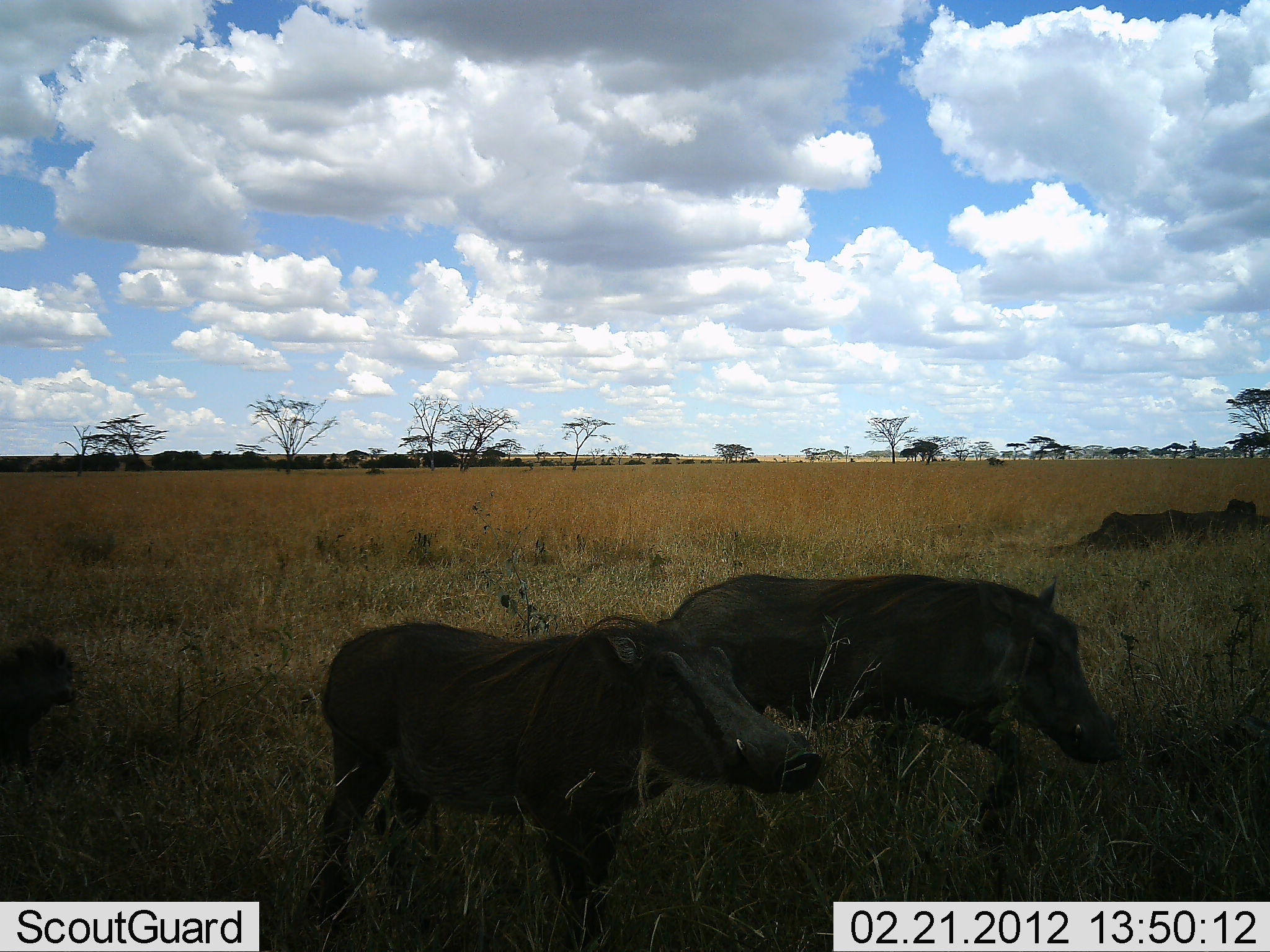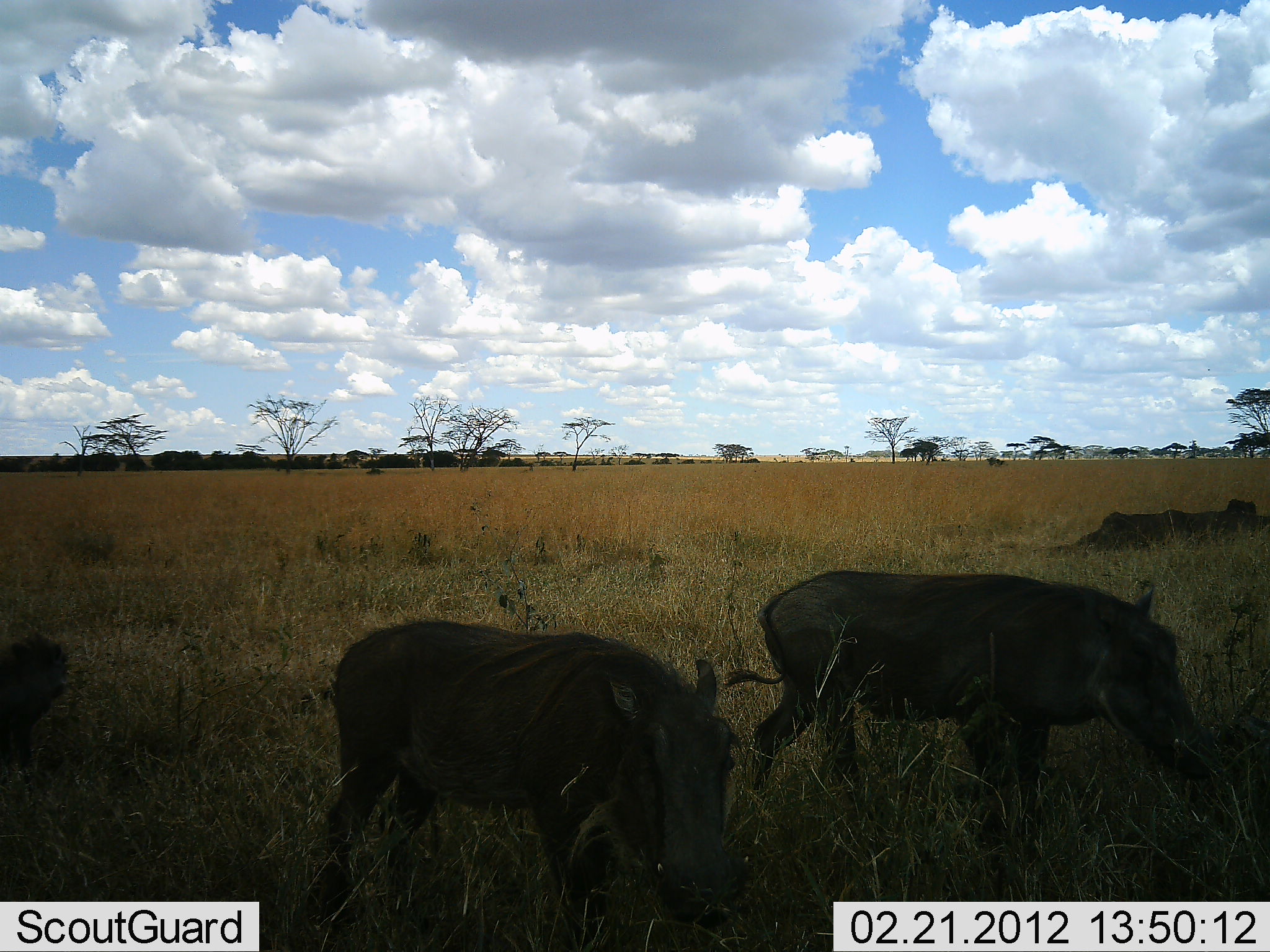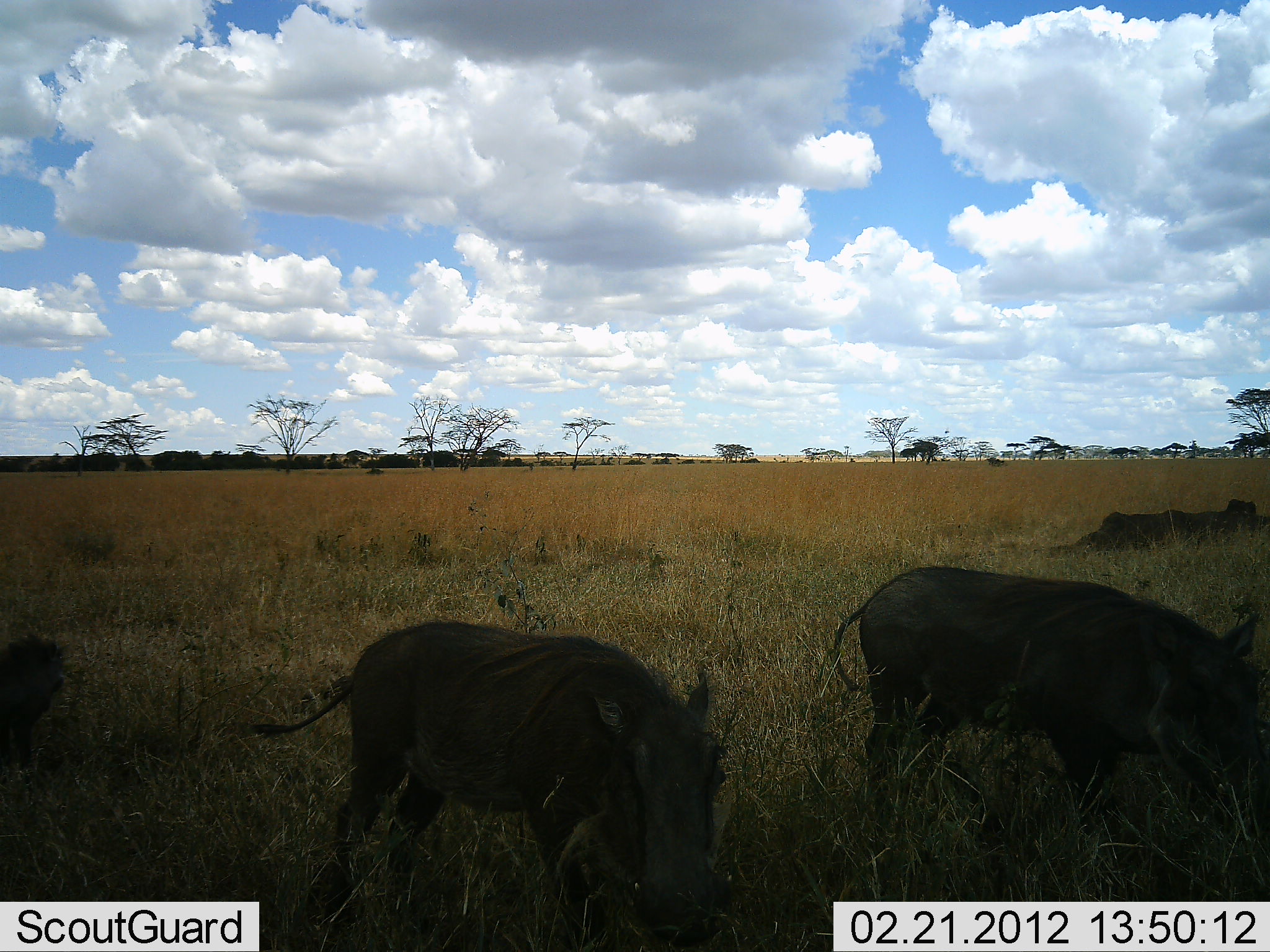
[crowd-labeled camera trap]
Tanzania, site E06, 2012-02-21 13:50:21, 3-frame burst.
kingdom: Animalia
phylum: Chordata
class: Mammalia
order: Artiodactyla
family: Suidae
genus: Phacochoerus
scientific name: Phacochoerus africanus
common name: warthog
Warthog (Phacochoerus africanus), count 3. Behavior (volunteer vote fractions): standing 15%, resting 0%, moving 62%, interacting 4%. Young present (vote fraction): 27%. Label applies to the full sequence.